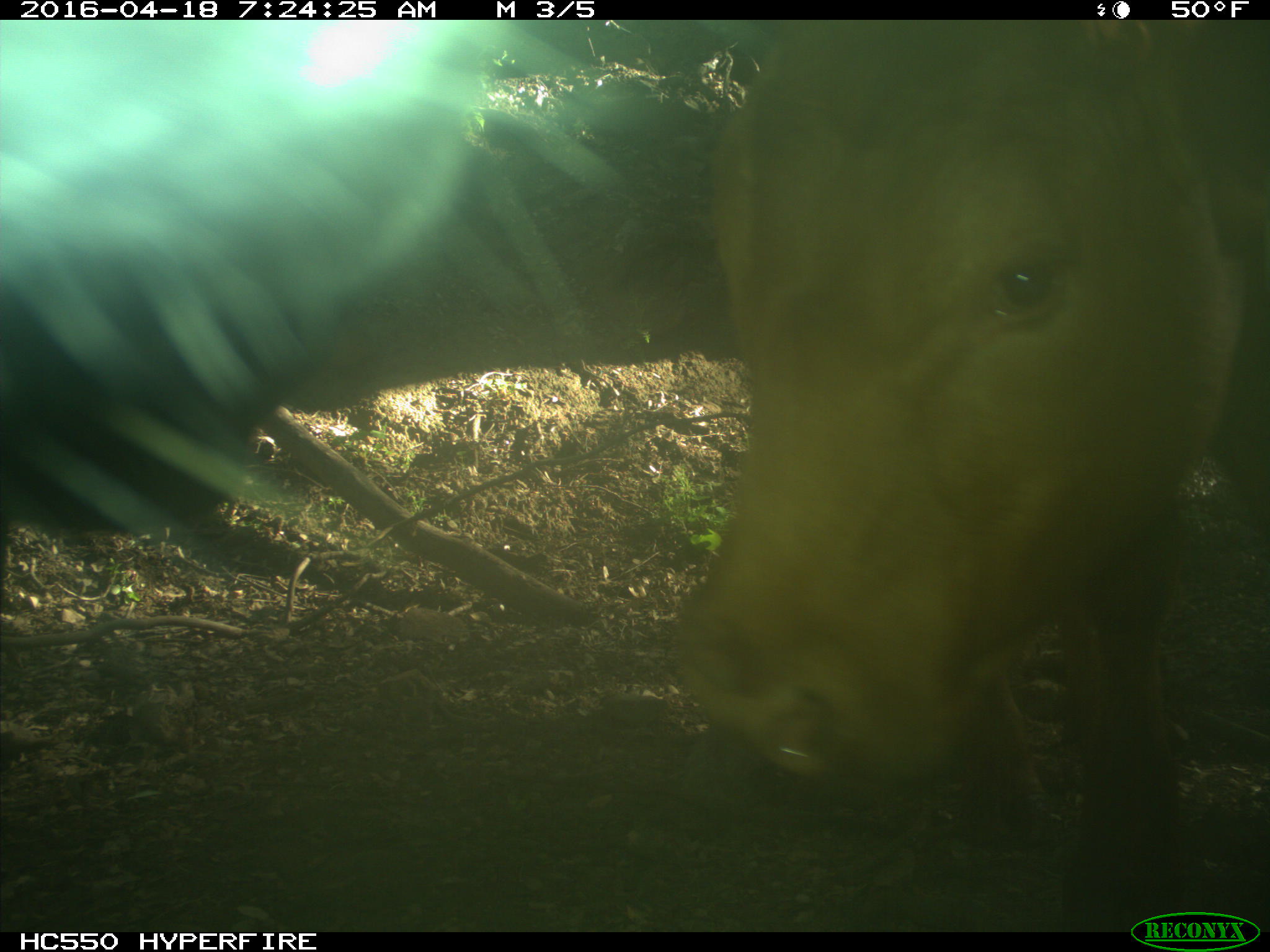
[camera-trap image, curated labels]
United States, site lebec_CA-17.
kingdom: Animalia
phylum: Chordata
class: Mammalia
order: Artiodactyla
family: Bovidae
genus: Bos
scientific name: Bos taurus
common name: domestic cow